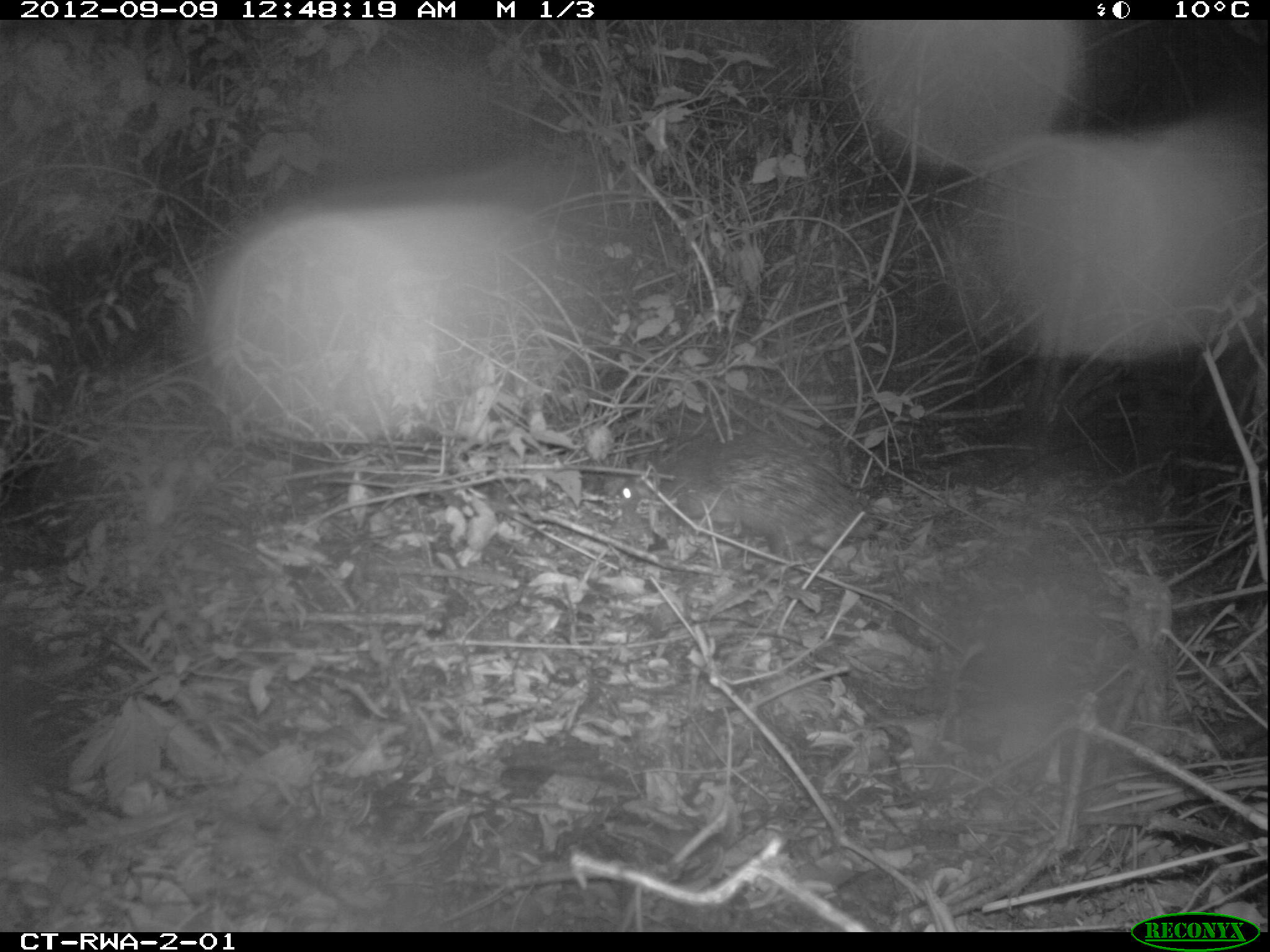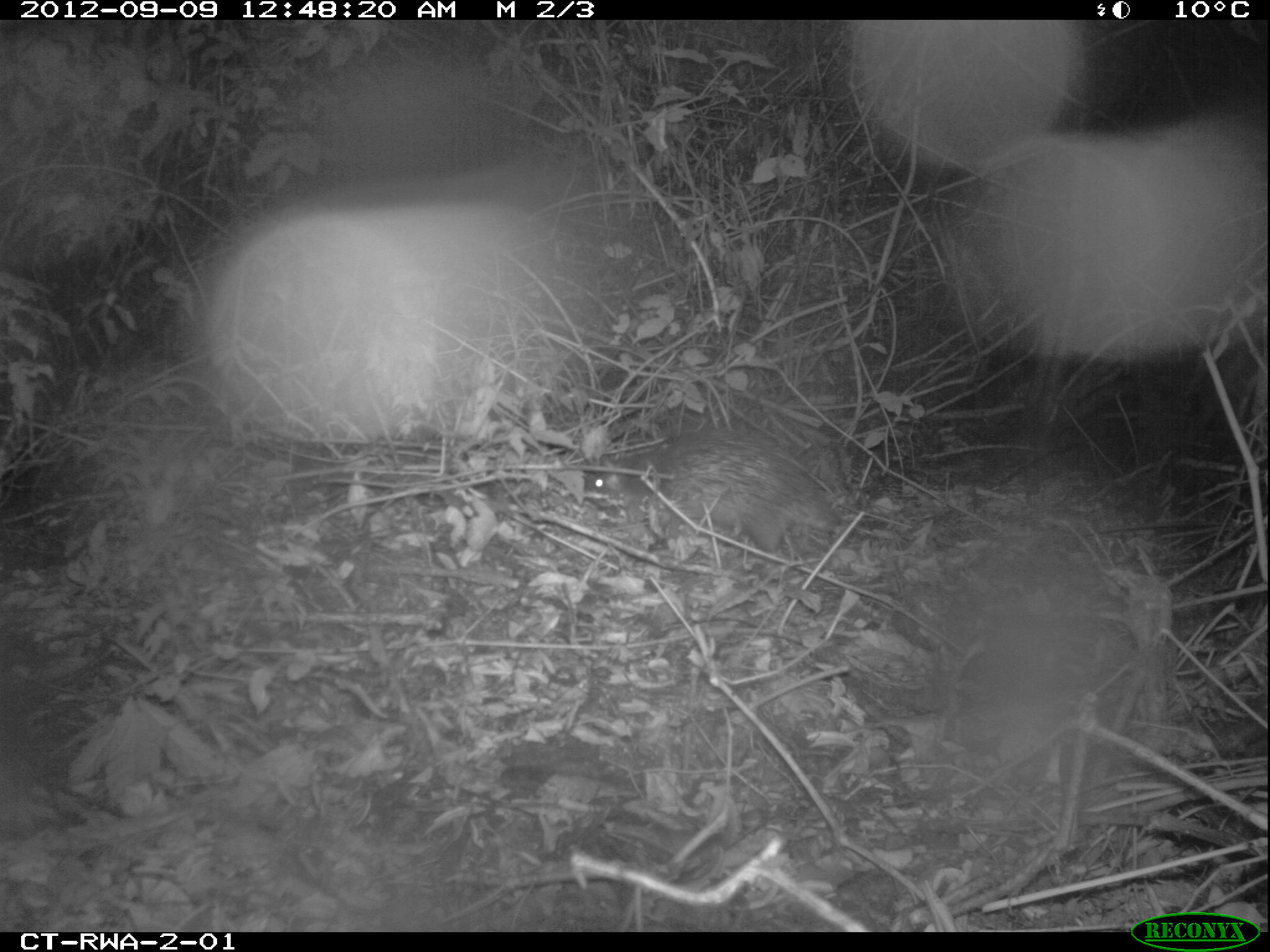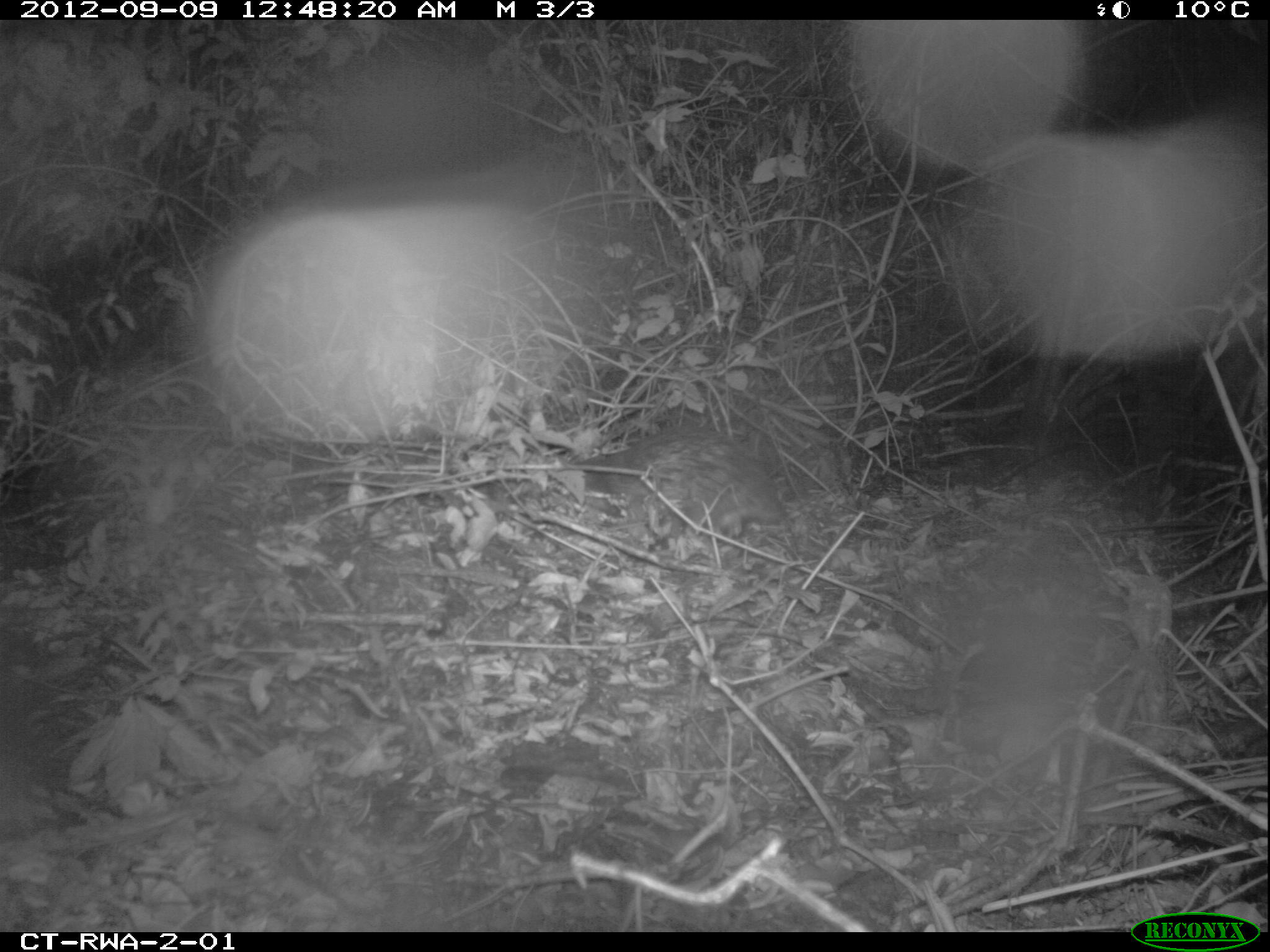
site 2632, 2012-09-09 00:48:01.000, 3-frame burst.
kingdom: Animalia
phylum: Chordata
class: Mammalia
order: Rodentia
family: Hystricidae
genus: Atherurus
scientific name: Atherurus africanus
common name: african brush-tailed porcupine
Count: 1.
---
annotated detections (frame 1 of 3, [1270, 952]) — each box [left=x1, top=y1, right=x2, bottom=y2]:
atherurus africanus: [left=605, top=442, right=879, bottom=558]